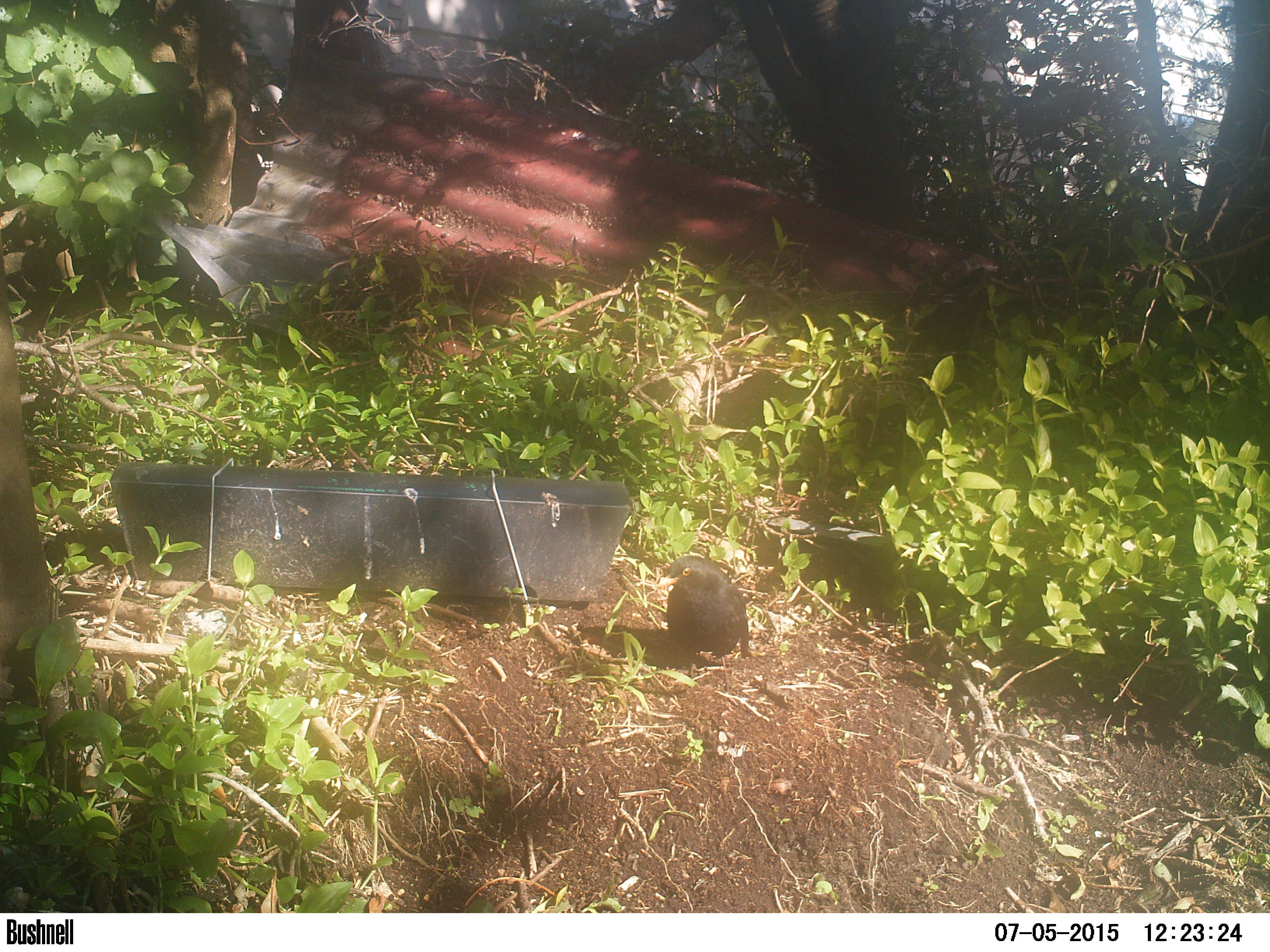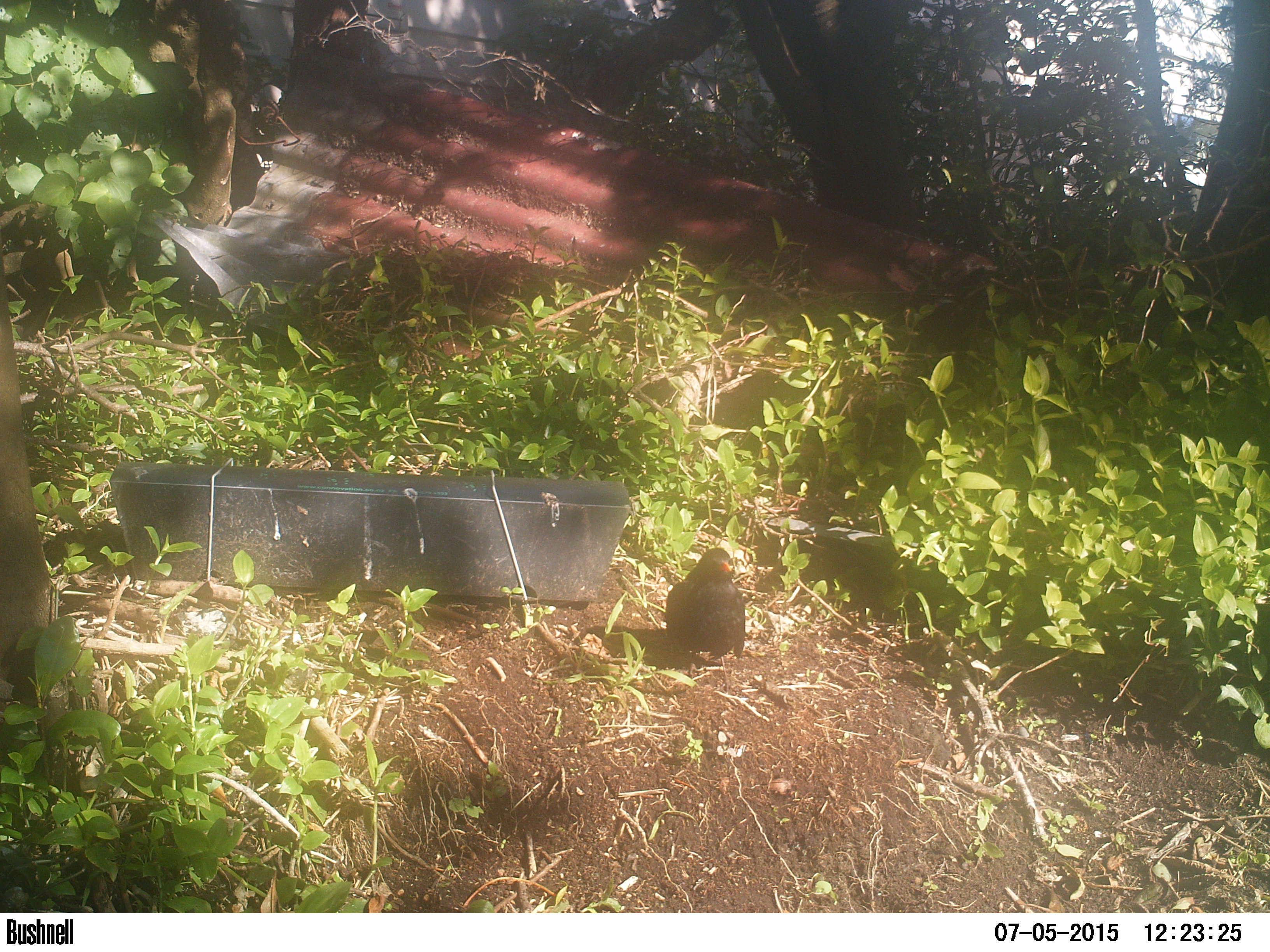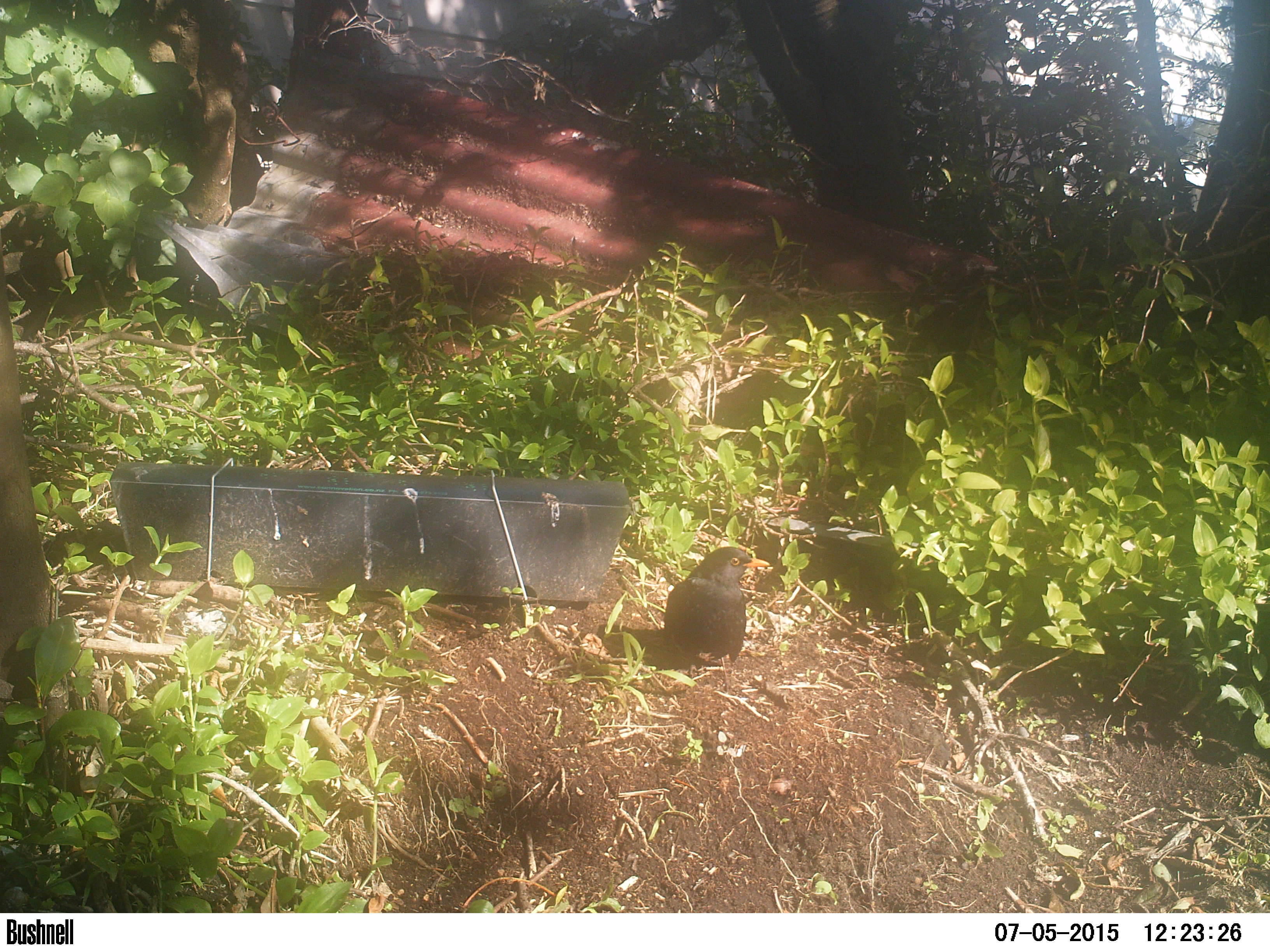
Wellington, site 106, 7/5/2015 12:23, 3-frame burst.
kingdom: Animalia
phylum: Chordata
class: Aves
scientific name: Aves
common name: bird